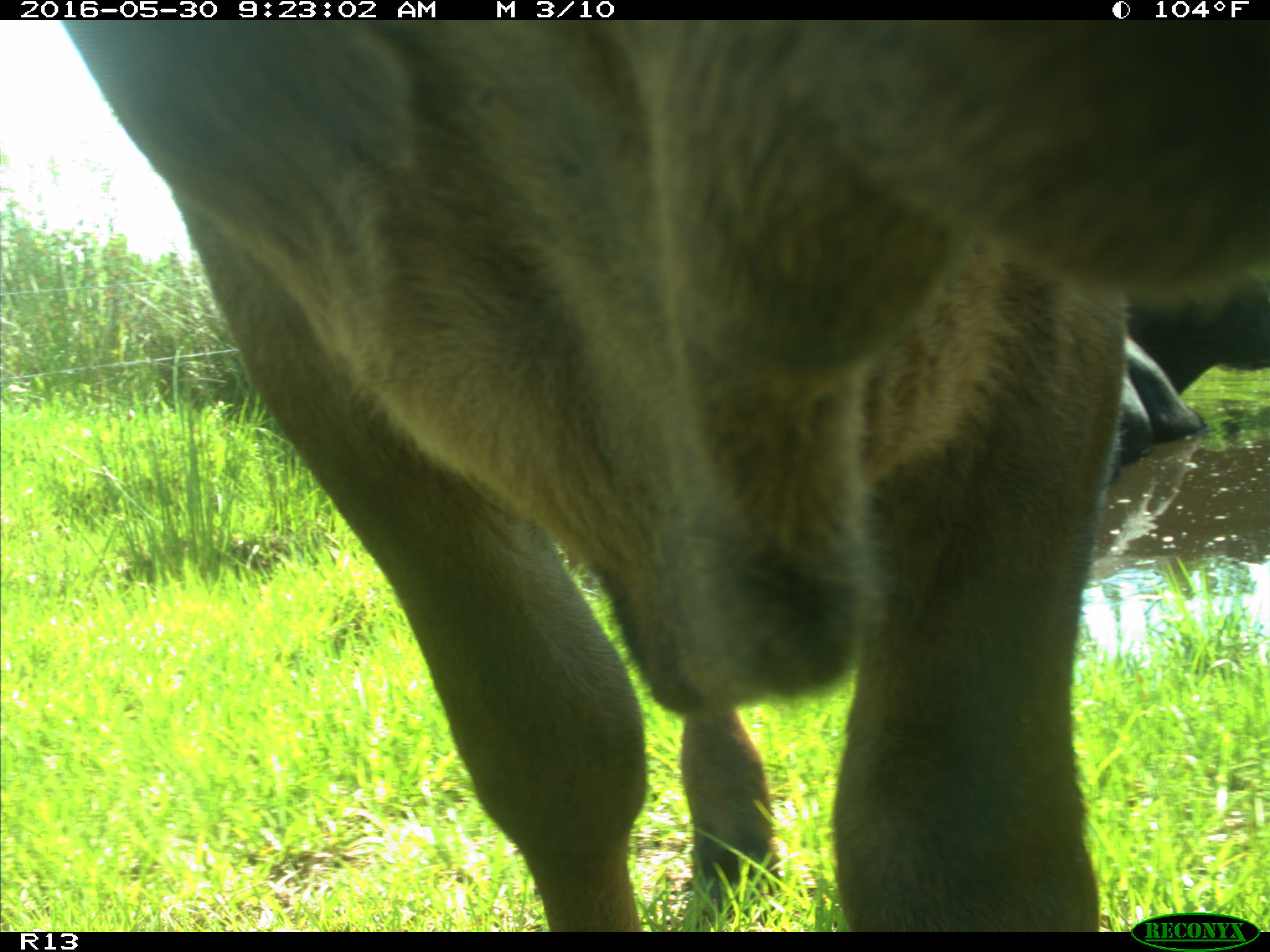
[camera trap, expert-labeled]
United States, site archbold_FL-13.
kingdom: Animalia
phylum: Chordata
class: Mammalia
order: Artiodactyla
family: Bovidae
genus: Bos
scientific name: Bos taurus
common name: domestic cow